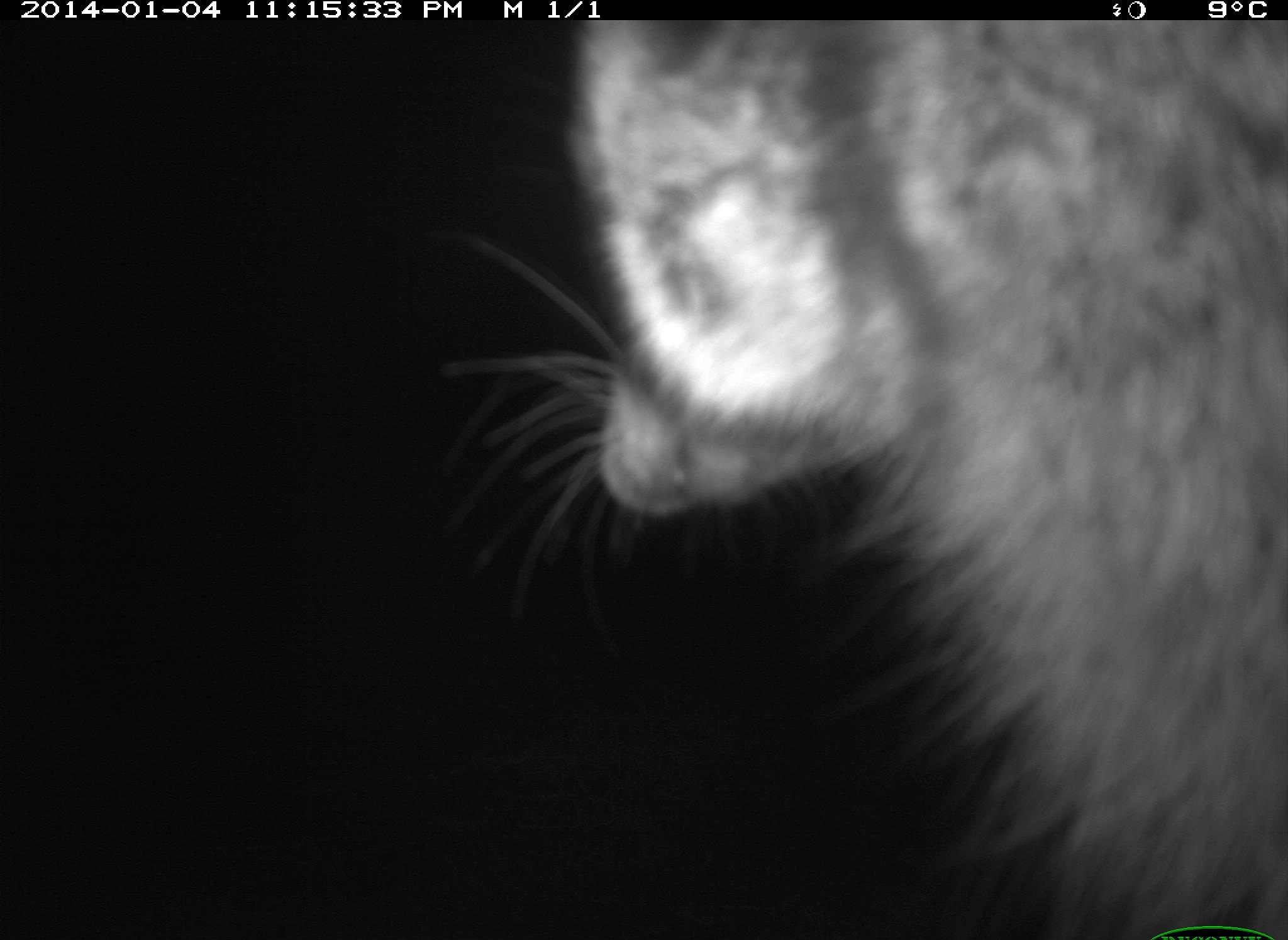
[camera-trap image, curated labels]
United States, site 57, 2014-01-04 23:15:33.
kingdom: Animalia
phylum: Chordata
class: Mammalia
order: Carnivora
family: Procyonidae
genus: Procyon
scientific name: Procyon lotor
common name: raccoon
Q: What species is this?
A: Raccoon (Procyon lotor).